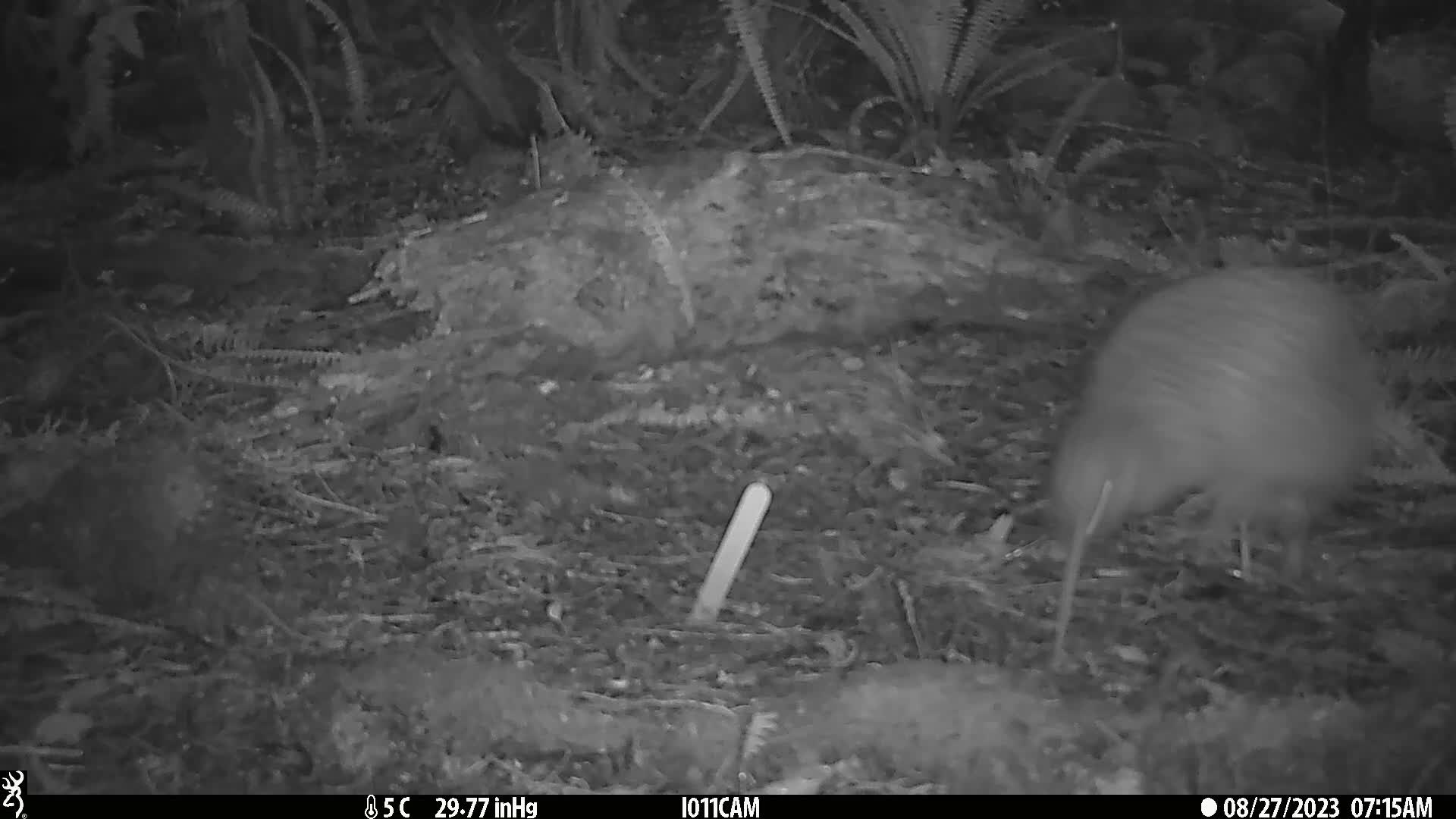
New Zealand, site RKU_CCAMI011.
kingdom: Animalia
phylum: Chordata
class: Aves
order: Apterygiformes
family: Apterygidae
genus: Apteryx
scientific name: Apteryx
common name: kiwi